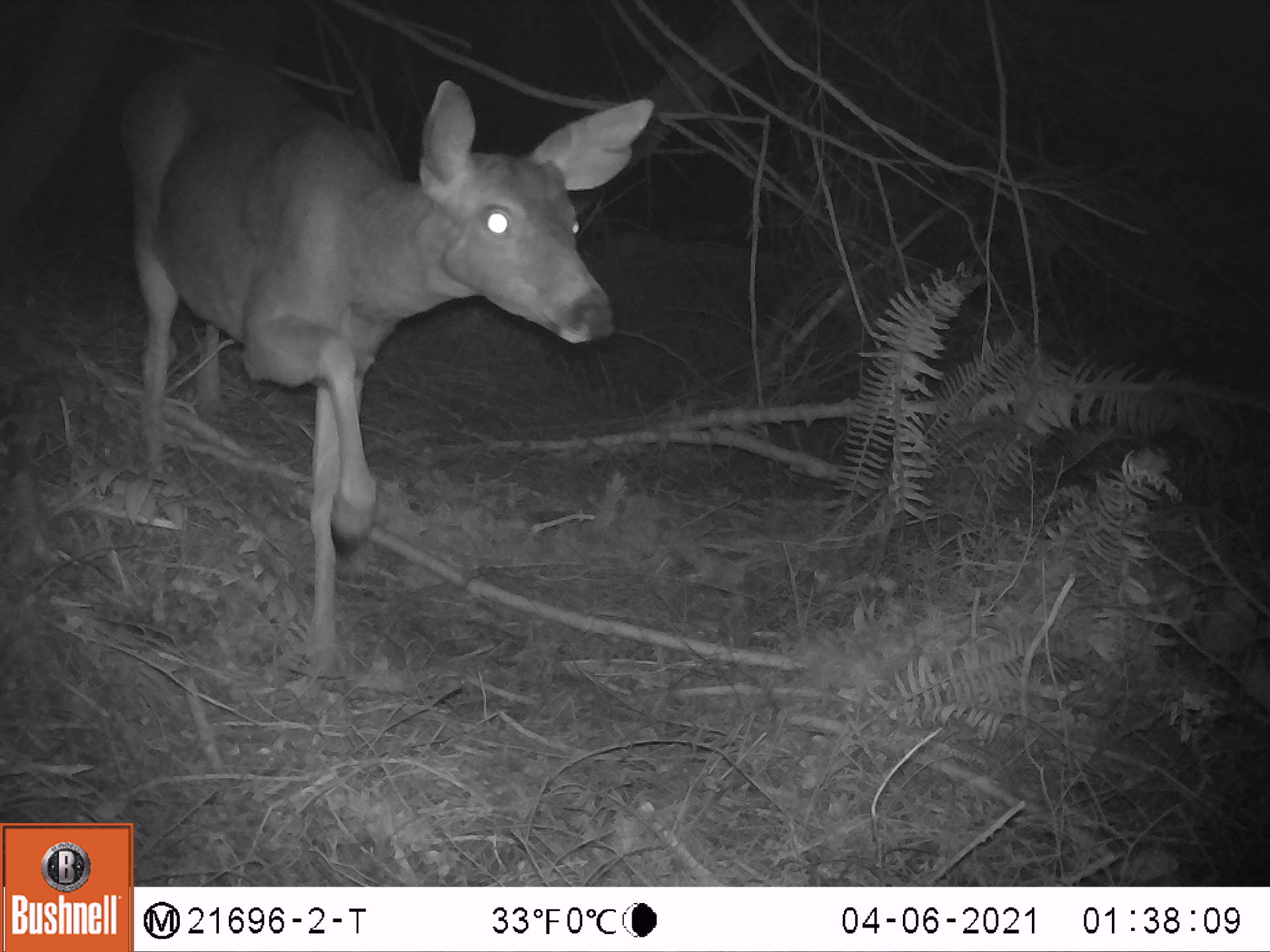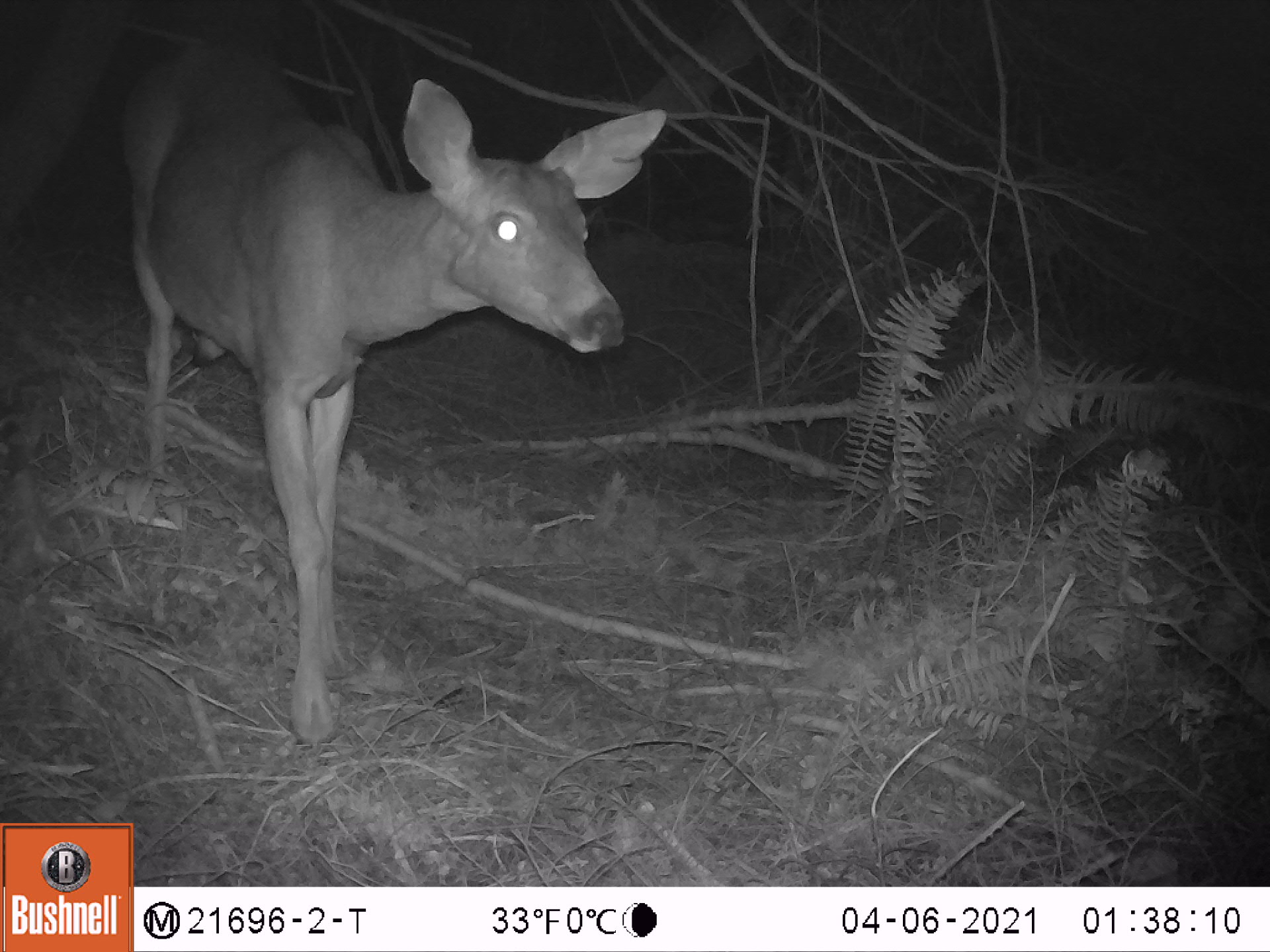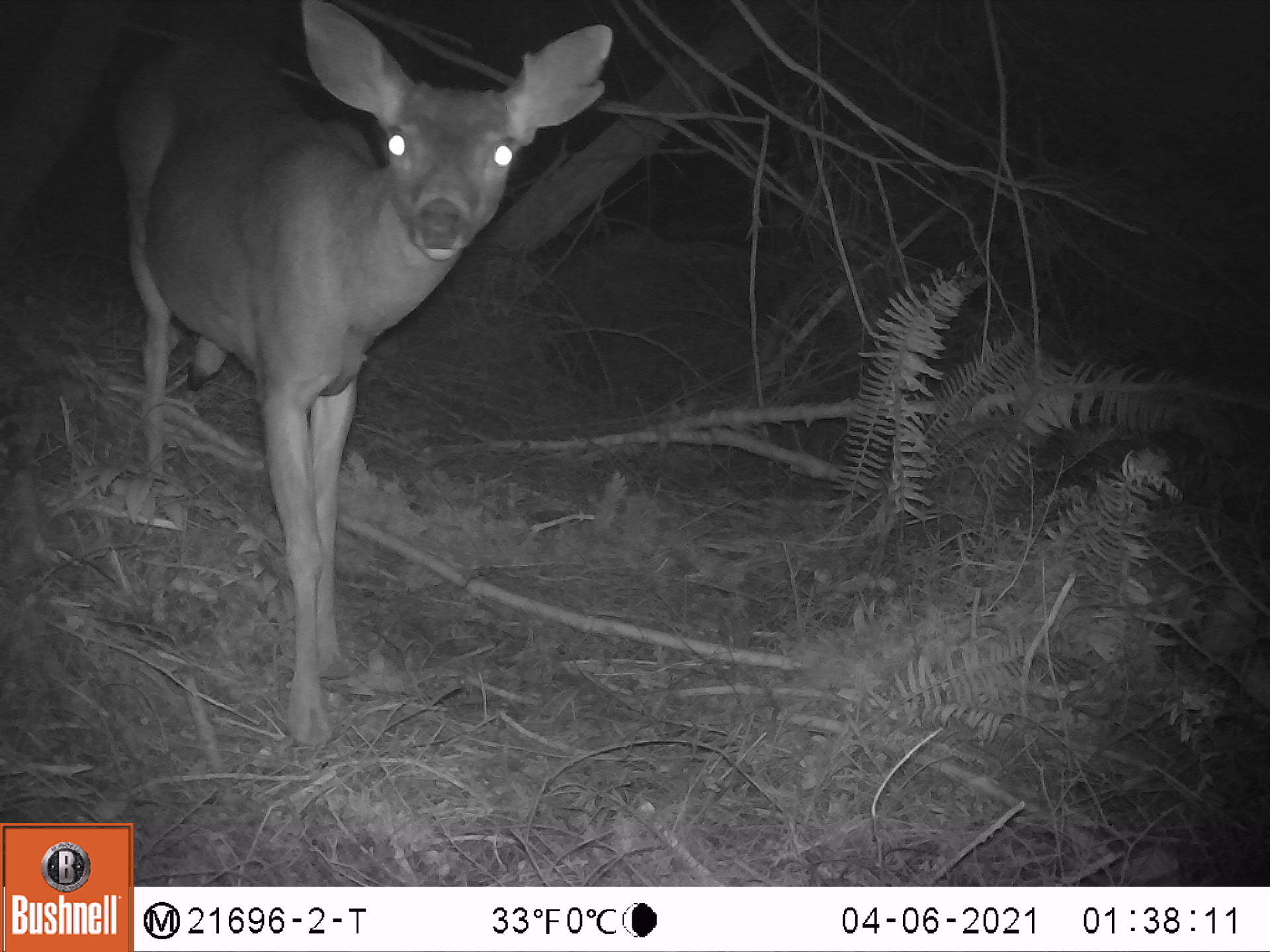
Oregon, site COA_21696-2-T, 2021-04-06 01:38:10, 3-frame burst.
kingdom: Animalia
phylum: Chordata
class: Mammalia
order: Artiodactyla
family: Cervidae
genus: Odocoileus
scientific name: Odocoileus hemionus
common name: black-tailed deer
Black-tailed deer (Odocoileus hemionus).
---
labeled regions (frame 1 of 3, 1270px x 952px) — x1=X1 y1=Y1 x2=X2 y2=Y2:
black-tailed deer: x1=90 y1=43 x2=663 y2=714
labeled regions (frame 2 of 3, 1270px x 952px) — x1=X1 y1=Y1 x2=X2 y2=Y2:
black-tailed deer: x1=83 y1=34 x2=686 y2=768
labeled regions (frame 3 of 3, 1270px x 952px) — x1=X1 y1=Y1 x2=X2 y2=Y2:
black-tailed deer: x1=86 y1=0 x2=680 y2=769